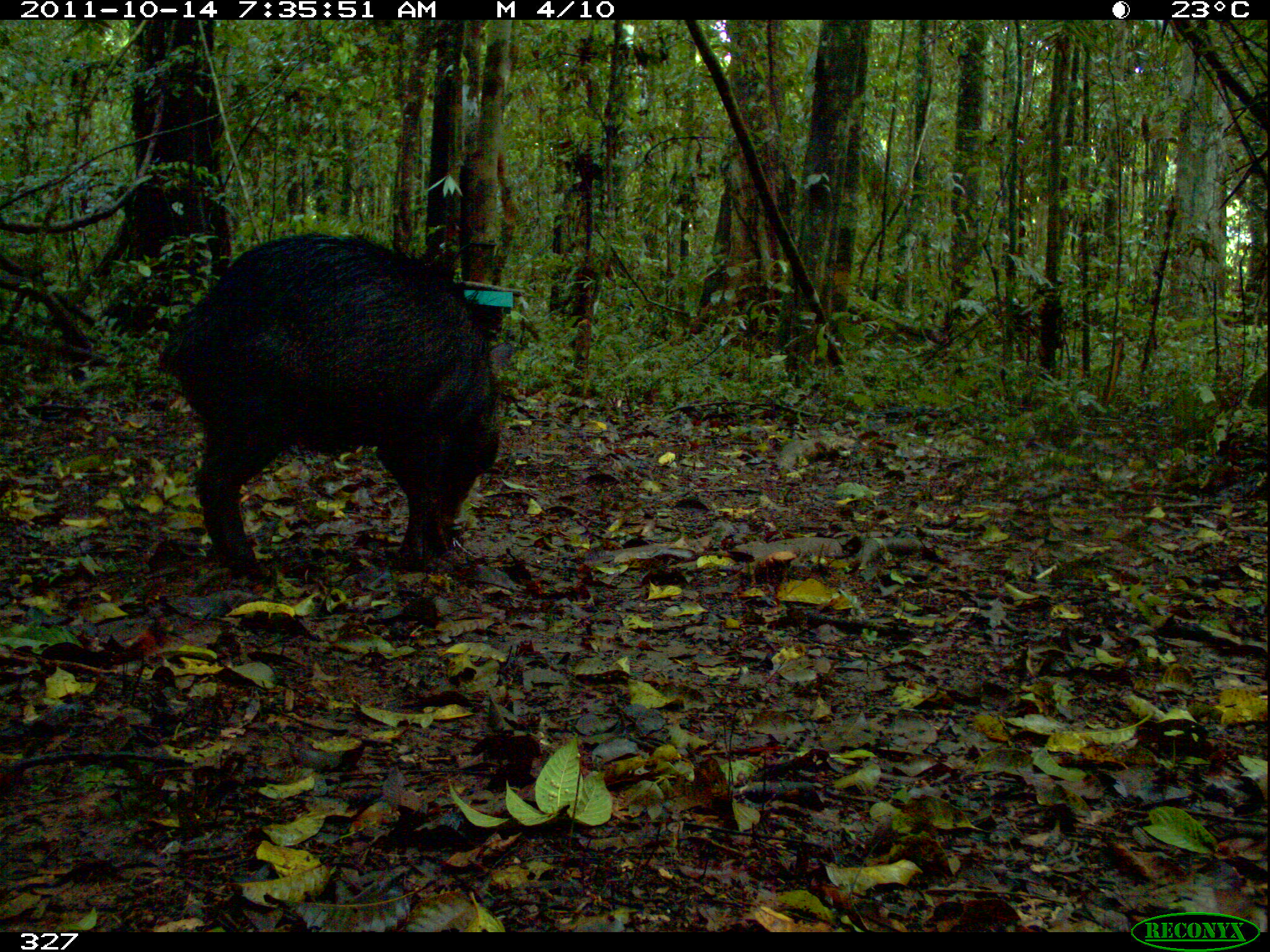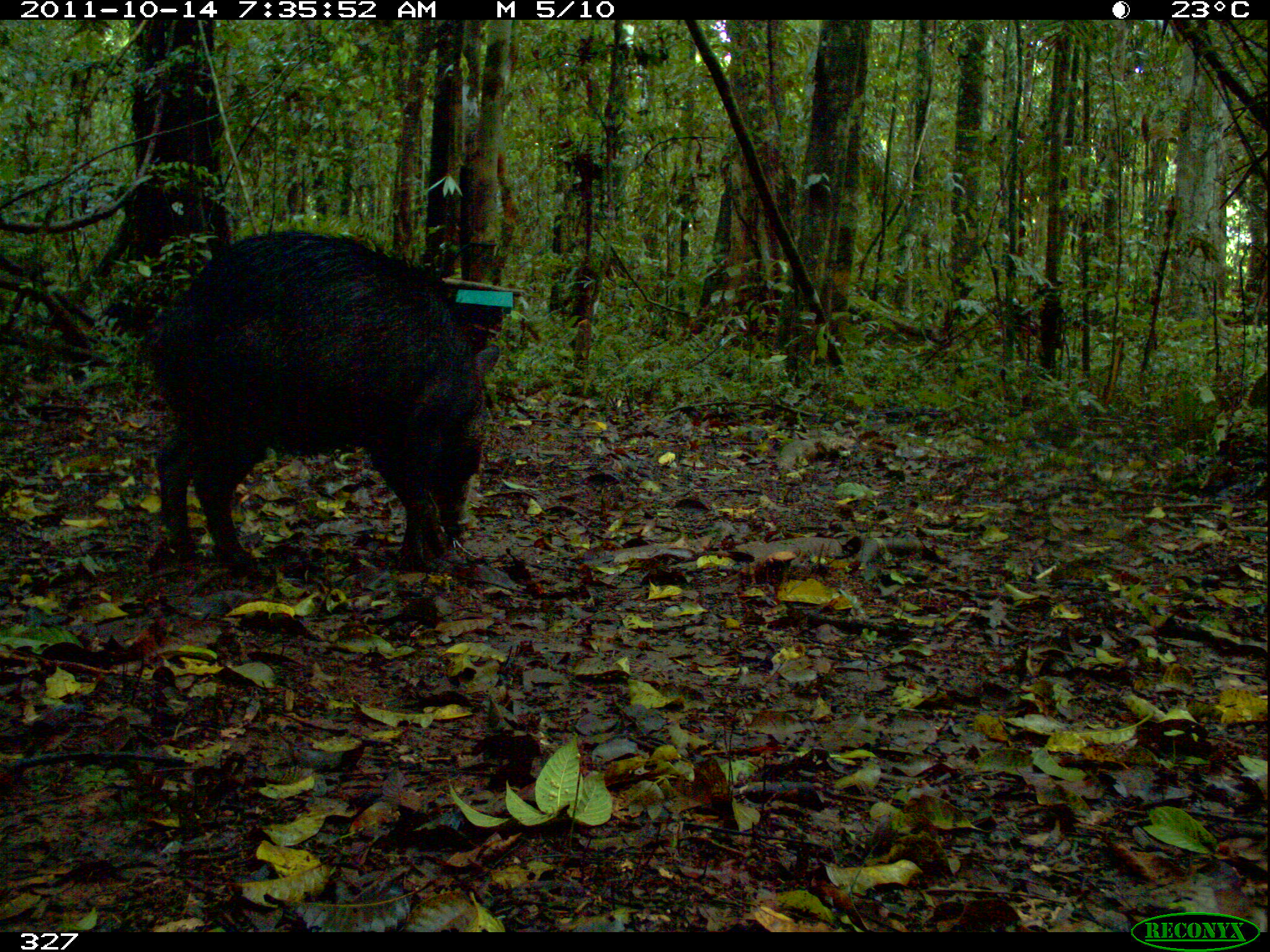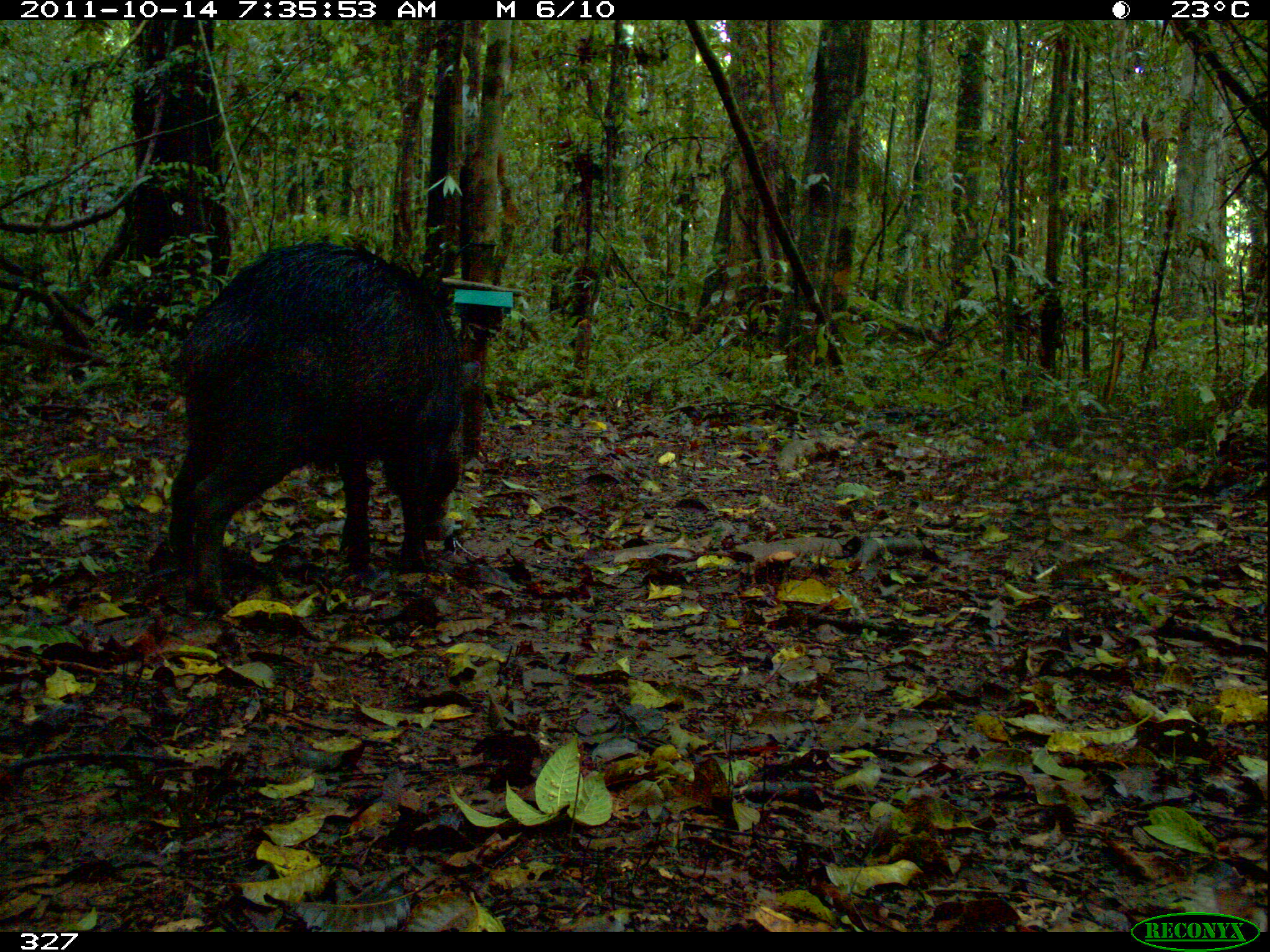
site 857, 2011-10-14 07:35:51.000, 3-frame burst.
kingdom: Animalia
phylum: Chordata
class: Mammalia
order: Artiodactyla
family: Tayassuidae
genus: Tayassu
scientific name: Tayassu pecari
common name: white-lipped peccary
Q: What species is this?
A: Tayassu pecari (white-lipped peccary).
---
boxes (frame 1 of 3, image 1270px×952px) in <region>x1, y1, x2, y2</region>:
tayassu pecari: <region>153, 229, 498, 582</region>